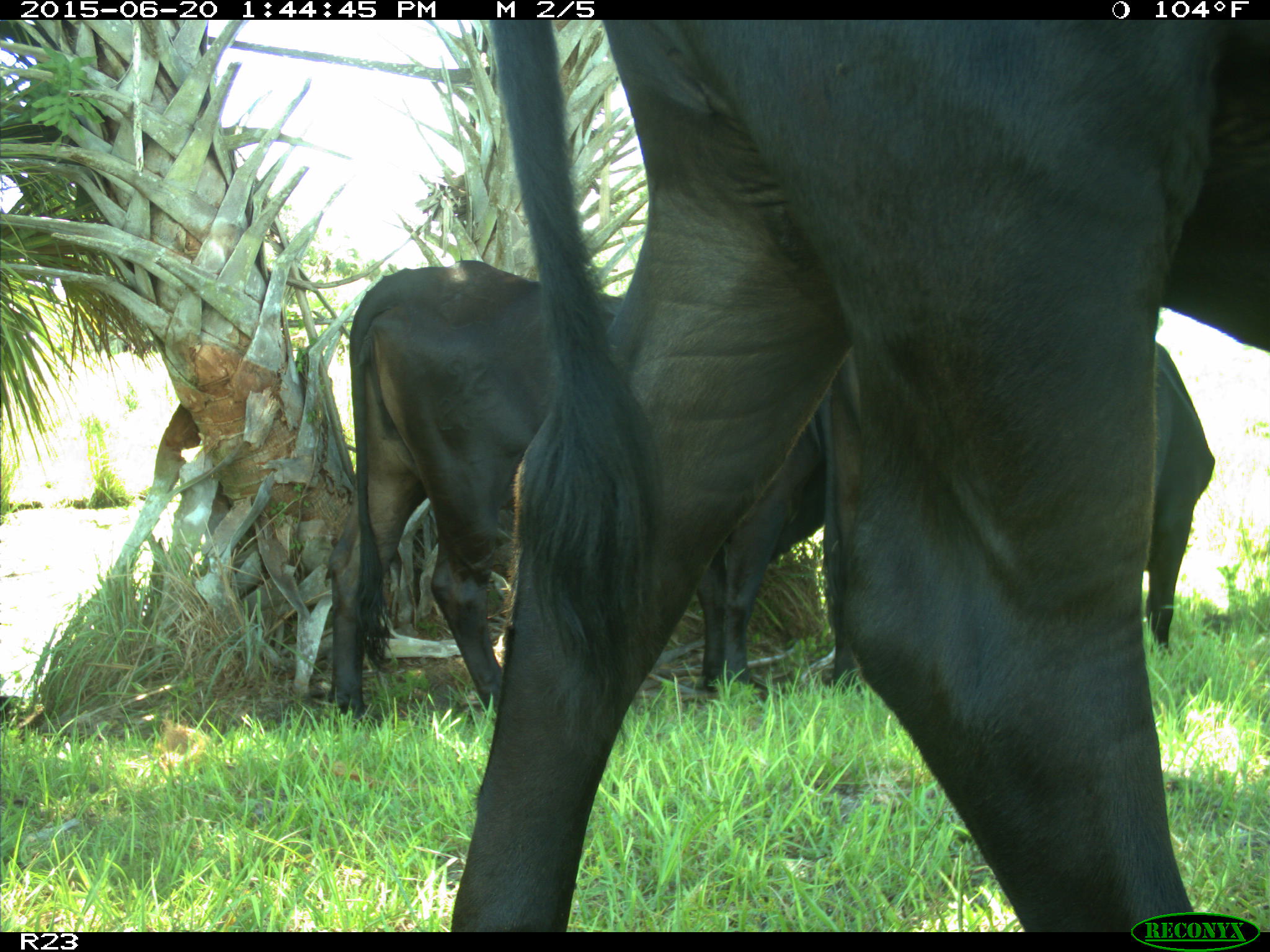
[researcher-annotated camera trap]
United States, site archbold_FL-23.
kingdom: Animalia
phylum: Chordata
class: Mammalia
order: Artiodactyla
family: Bovidae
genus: Bos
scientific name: Bos taurus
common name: domestic cow